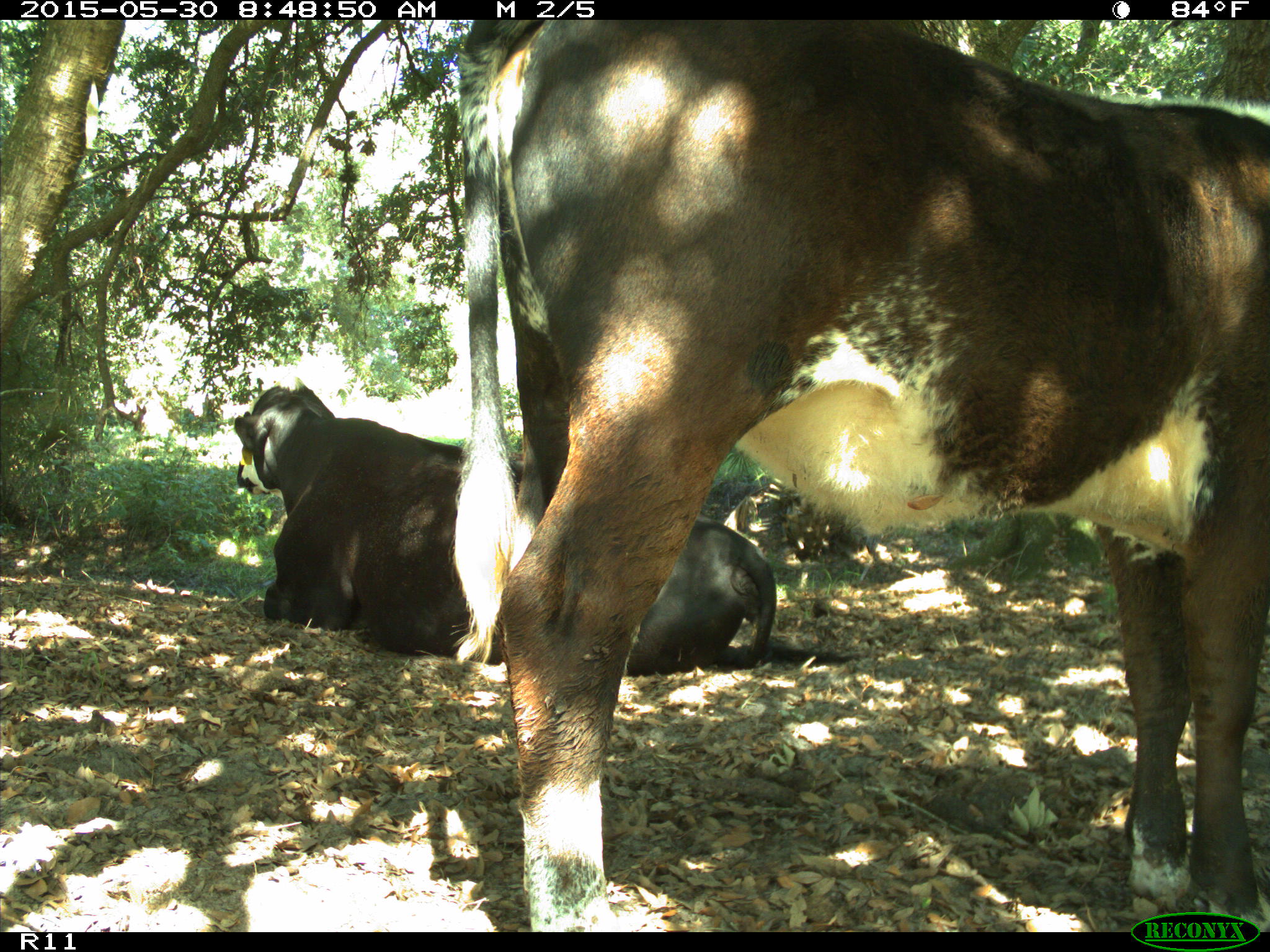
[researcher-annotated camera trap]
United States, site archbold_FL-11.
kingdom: Animalia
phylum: Chordata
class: Mammalia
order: Artiodactyla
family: Bovidae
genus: Bos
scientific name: Bos taurus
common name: domestic cow